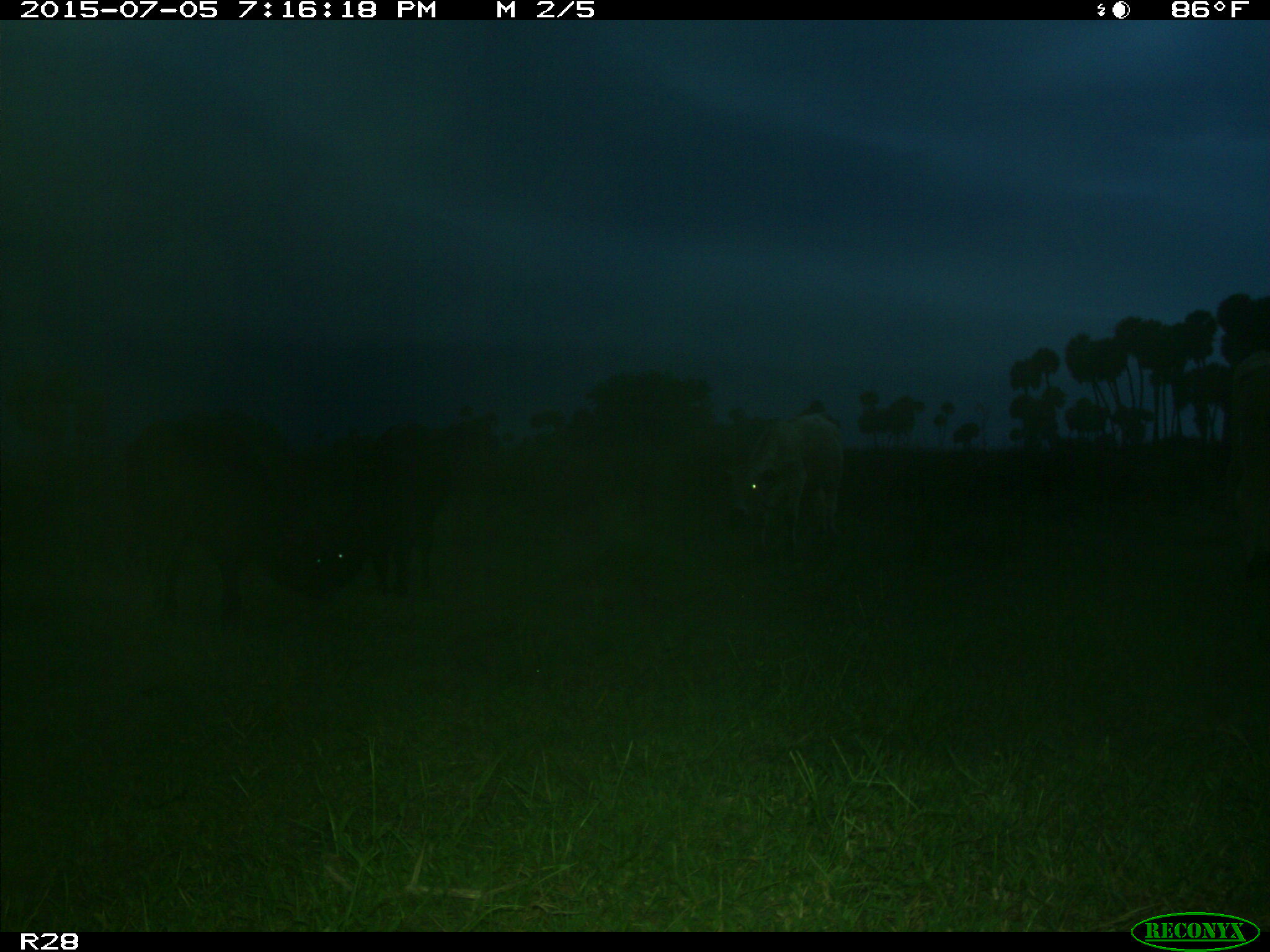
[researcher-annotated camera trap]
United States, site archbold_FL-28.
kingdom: Animalia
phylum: Chordata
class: Mammalia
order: Artiodactyla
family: Bovidae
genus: Bos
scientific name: Bos taurus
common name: domestic cow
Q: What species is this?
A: Bos taurus (domestic cow).